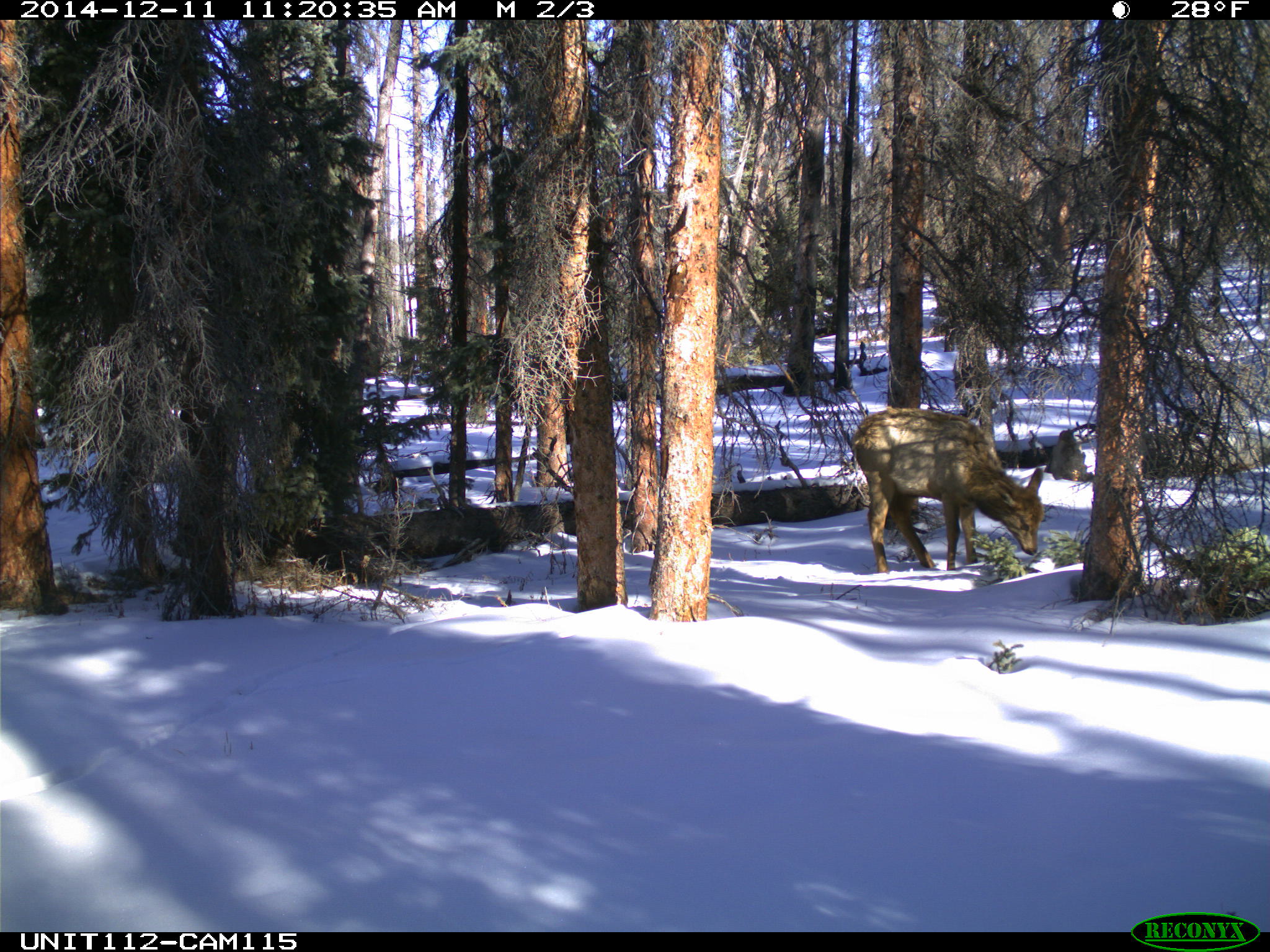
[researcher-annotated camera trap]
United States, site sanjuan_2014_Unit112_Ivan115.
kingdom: Animalia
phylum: Chordata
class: Mammalia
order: Artiodactyla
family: Cervidae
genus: Cervus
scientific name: Cervus elaphus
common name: red deer